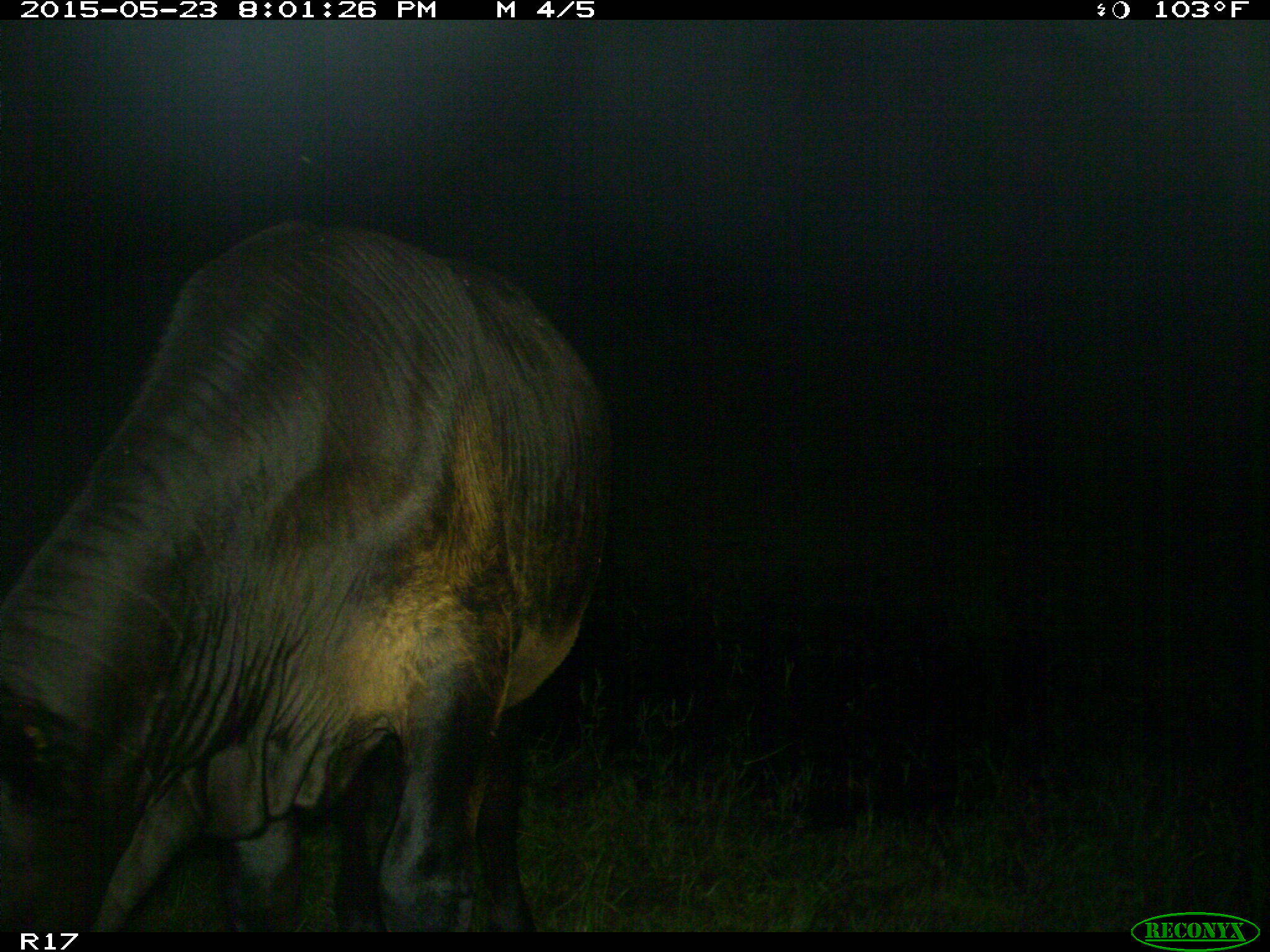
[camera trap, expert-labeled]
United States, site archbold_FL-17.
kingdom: Animalia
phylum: Chordata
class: Mammalia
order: Artiodactyla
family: Bovidae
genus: Bos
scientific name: Bos taurus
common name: domestic cow